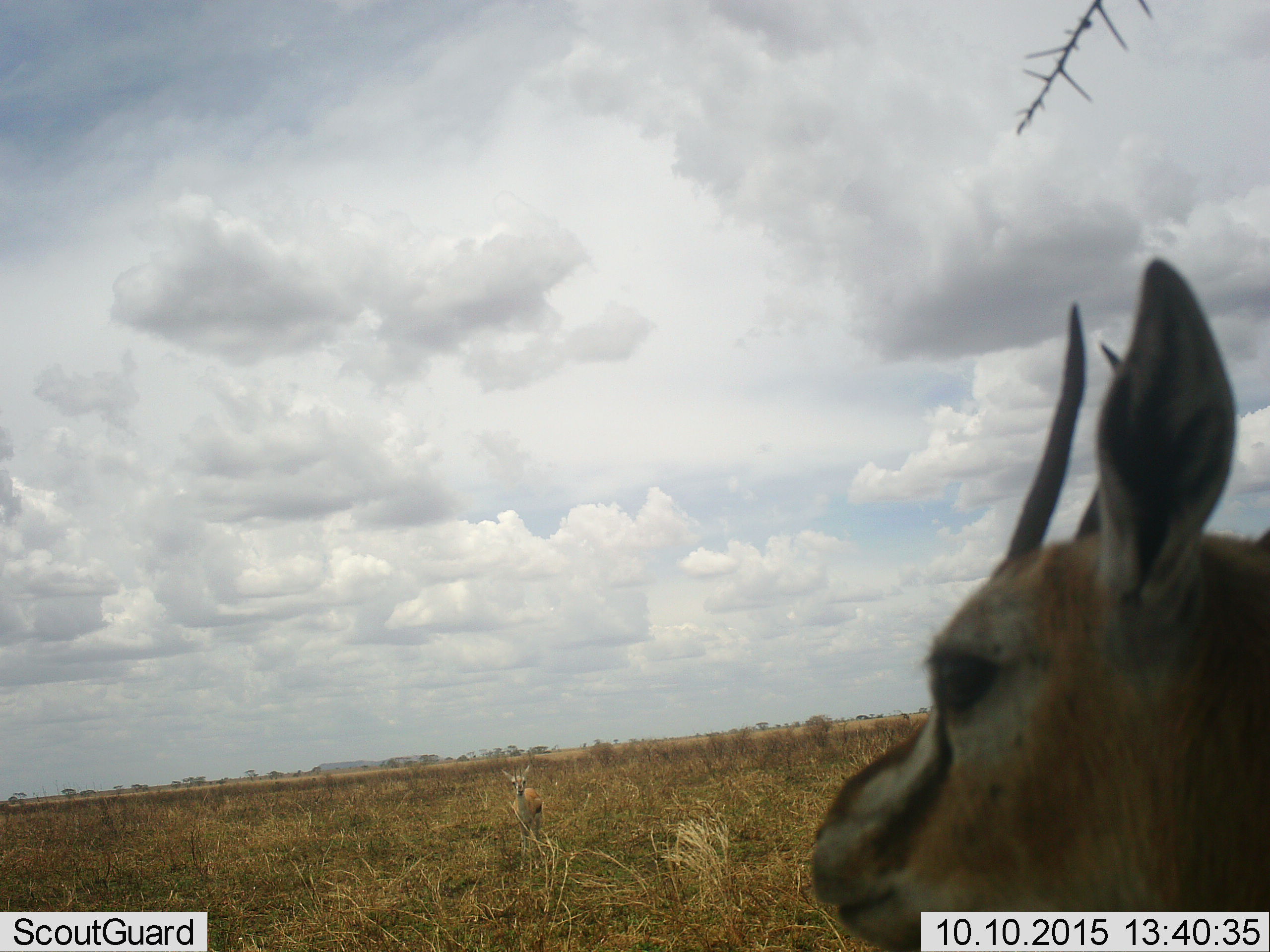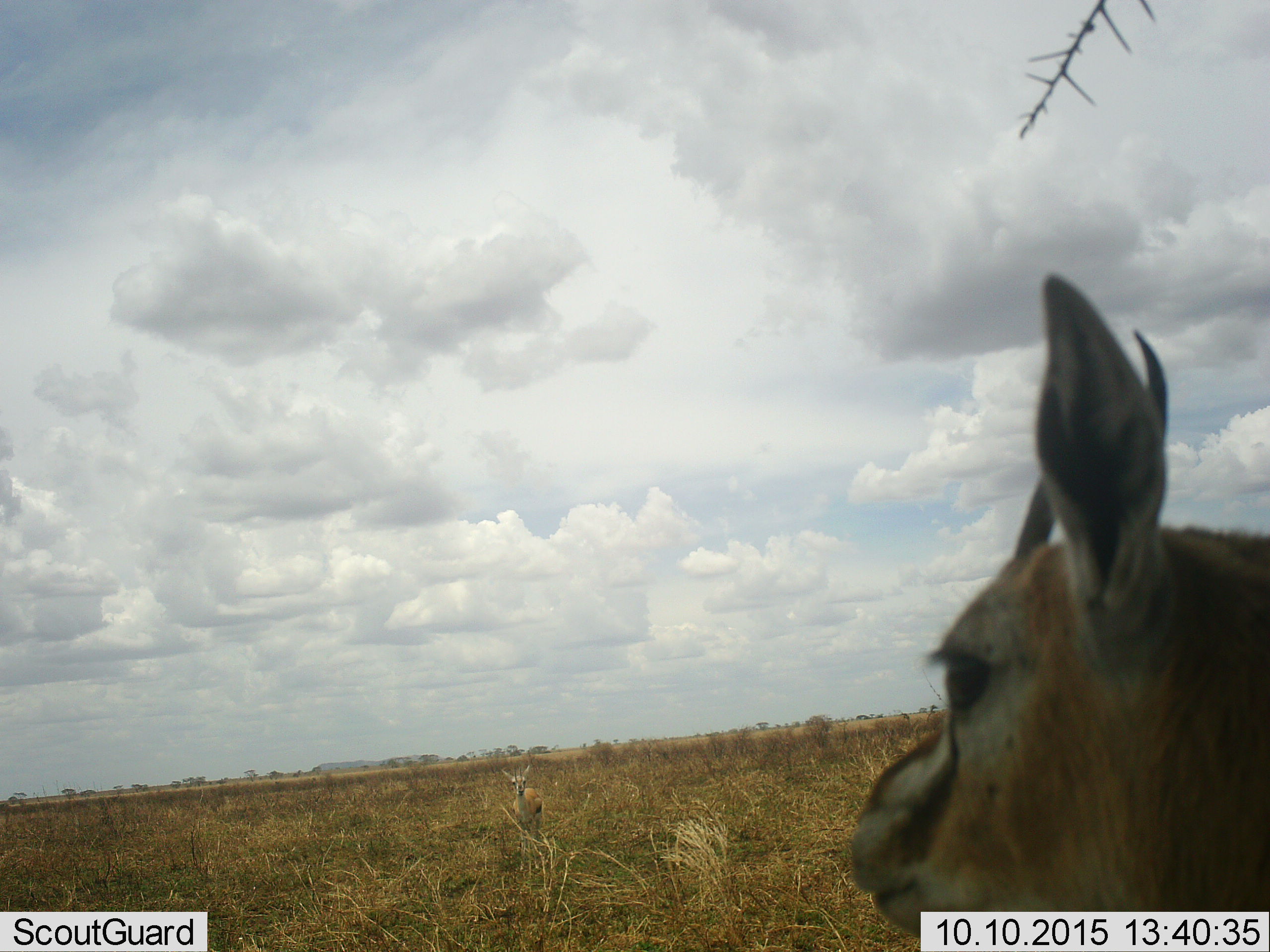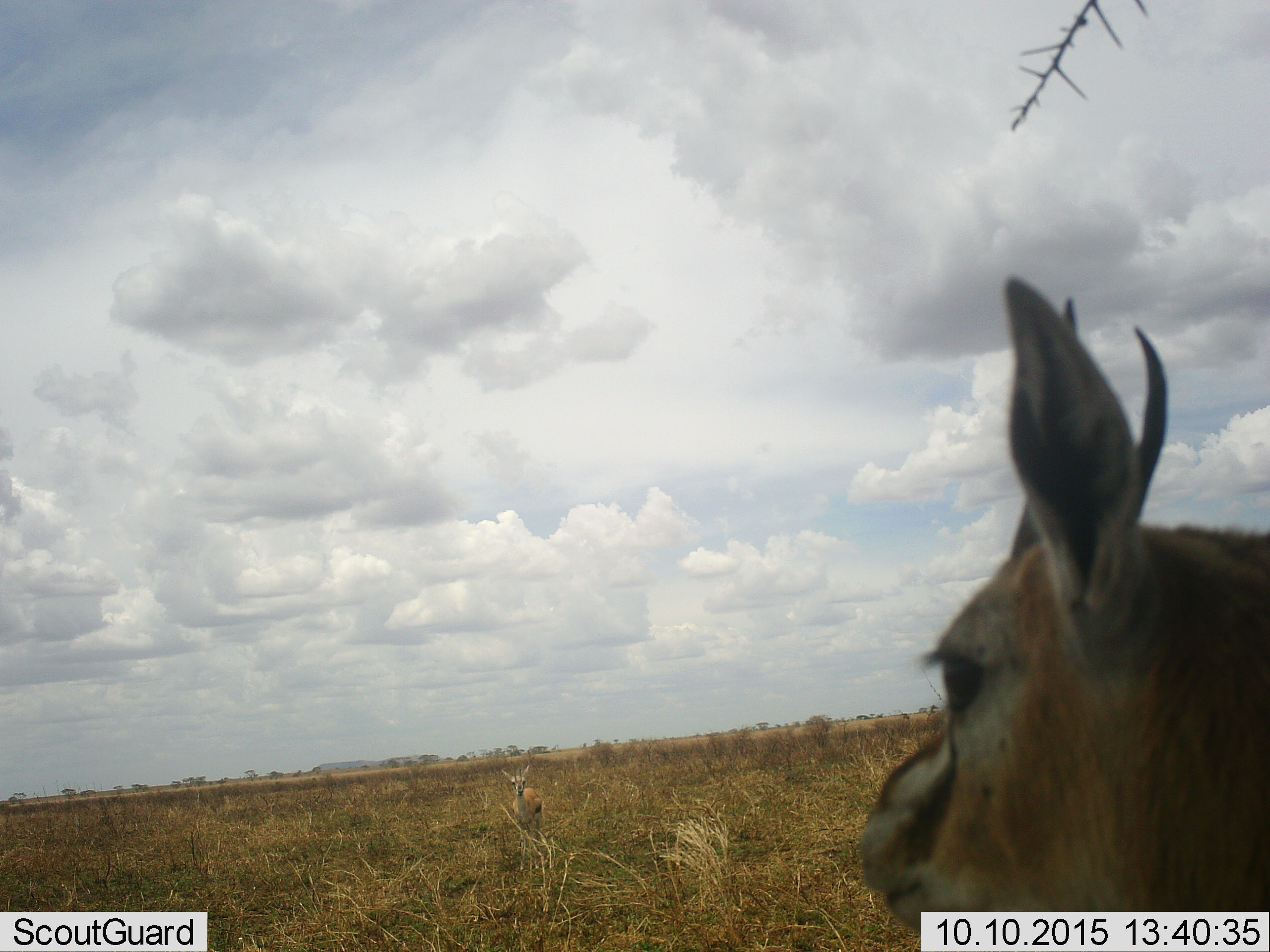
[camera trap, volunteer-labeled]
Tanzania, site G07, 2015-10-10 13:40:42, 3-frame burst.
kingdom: Animalia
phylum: Chordata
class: Mammalia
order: Artiodactyla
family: Bovidae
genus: Eudorcas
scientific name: Eudorcas thomsonii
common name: thomson's gazelle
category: gazellethomsons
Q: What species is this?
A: Gazellethomsons (thomson's gazelle) (Eudorcas thomsonii).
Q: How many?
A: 2.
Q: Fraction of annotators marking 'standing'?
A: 100%.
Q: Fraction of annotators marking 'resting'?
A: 11%.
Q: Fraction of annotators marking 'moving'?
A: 11%.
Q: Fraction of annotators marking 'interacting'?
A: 11%.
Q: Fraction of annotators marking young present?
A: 0%.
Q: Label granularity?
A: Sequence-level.